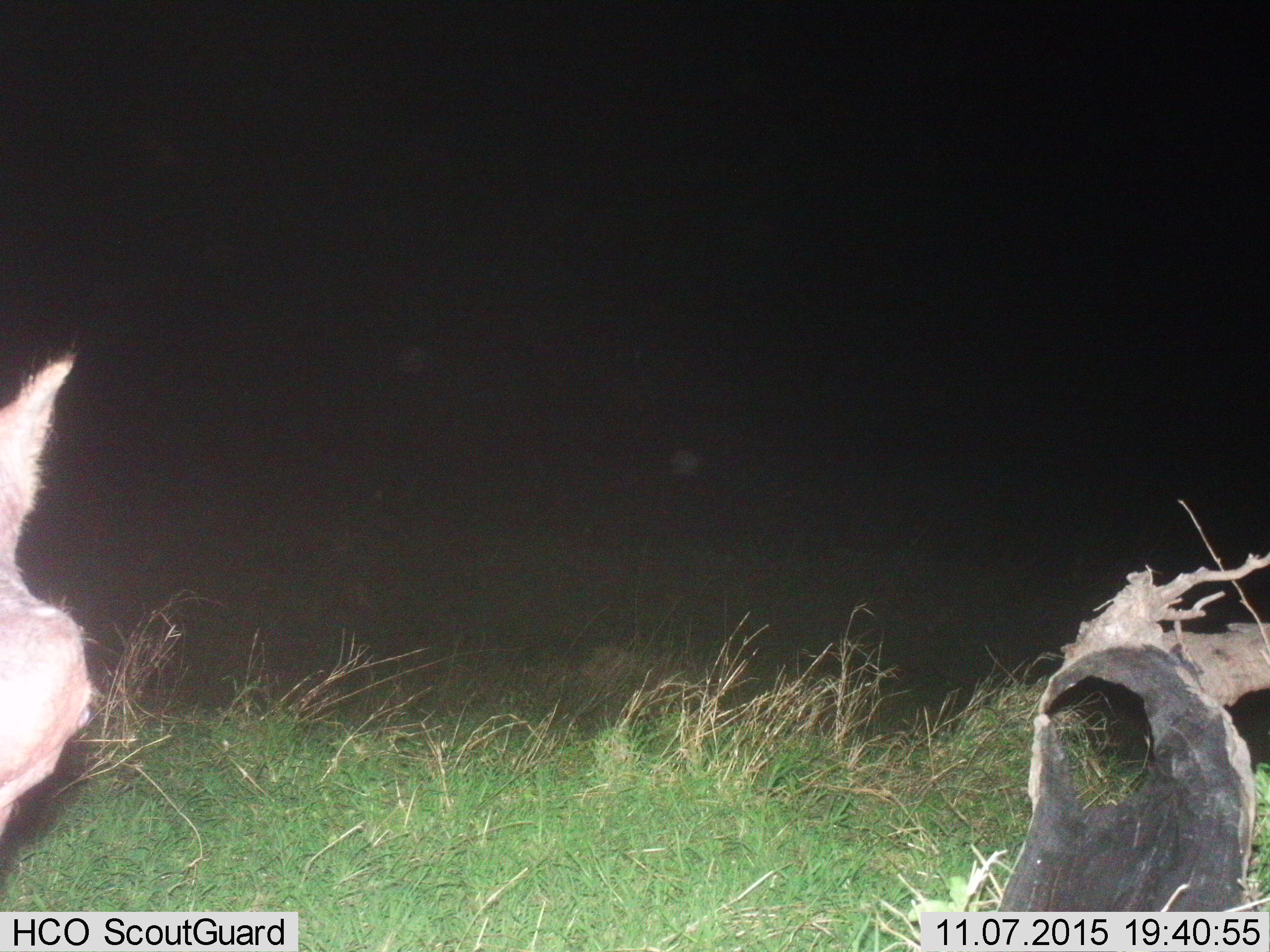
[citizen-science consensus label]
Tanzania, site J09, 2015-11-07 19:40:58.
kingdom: Animalia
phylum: Chordata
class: Mammalia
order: Carnivora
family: Canidae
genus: Lupulella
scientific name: Lupulella mesomelas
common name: black-backed jackal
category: jackal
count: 1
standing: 50%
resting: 50%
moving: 0%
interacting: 0%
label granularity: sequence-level